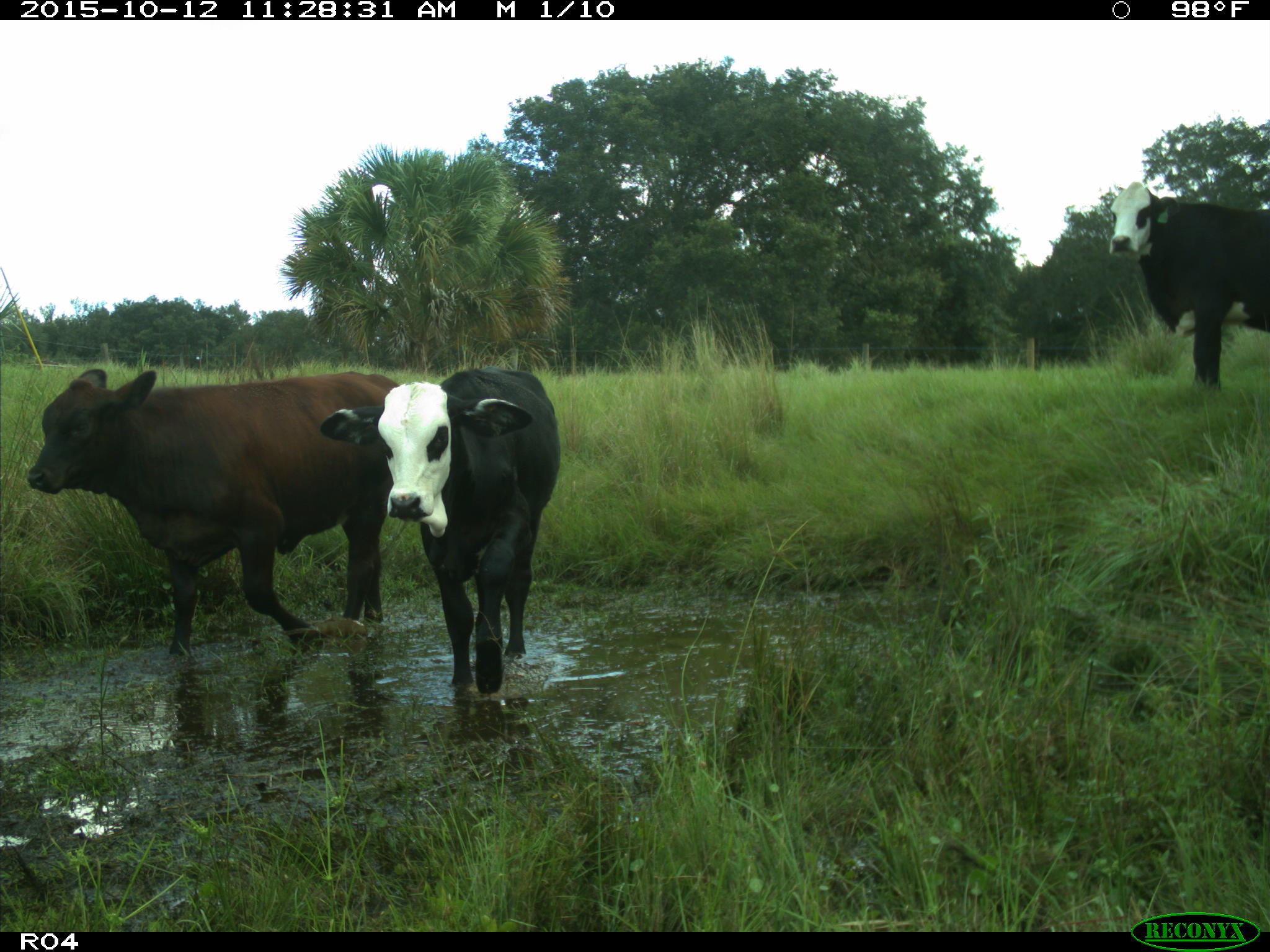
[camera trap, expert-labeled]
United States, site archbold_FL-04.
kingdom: Animalia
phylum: Chordata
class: Mammalia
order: Artiodactyla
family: Bovidae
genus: Bos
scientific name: Bos taurus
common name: domestic cow